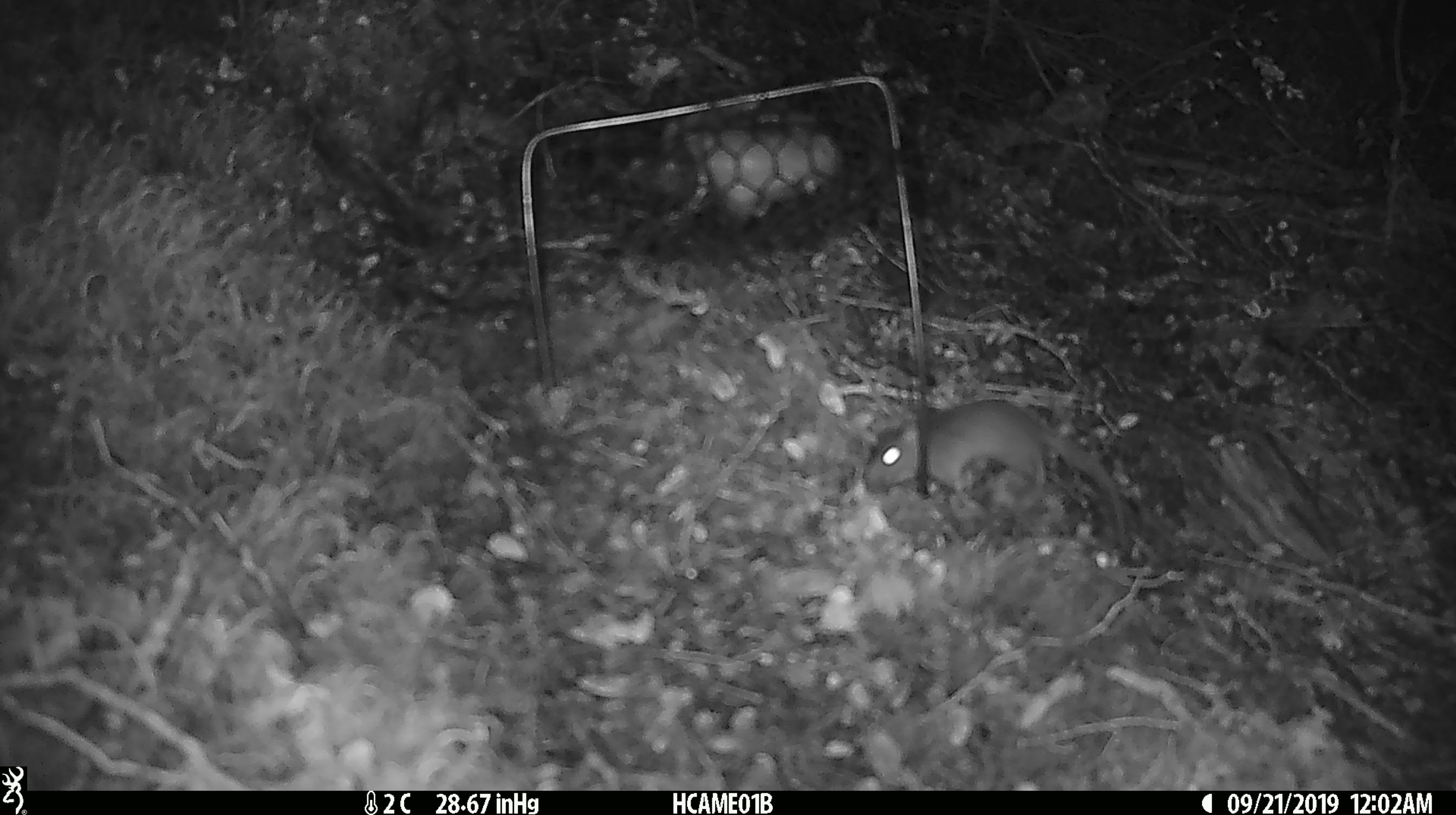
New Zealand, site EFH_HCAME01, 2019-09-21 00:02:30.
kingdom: Animalia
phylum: Chordata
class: Mammalia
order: Rodentia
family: Muridae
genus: Mus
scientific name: Mus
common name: mouse